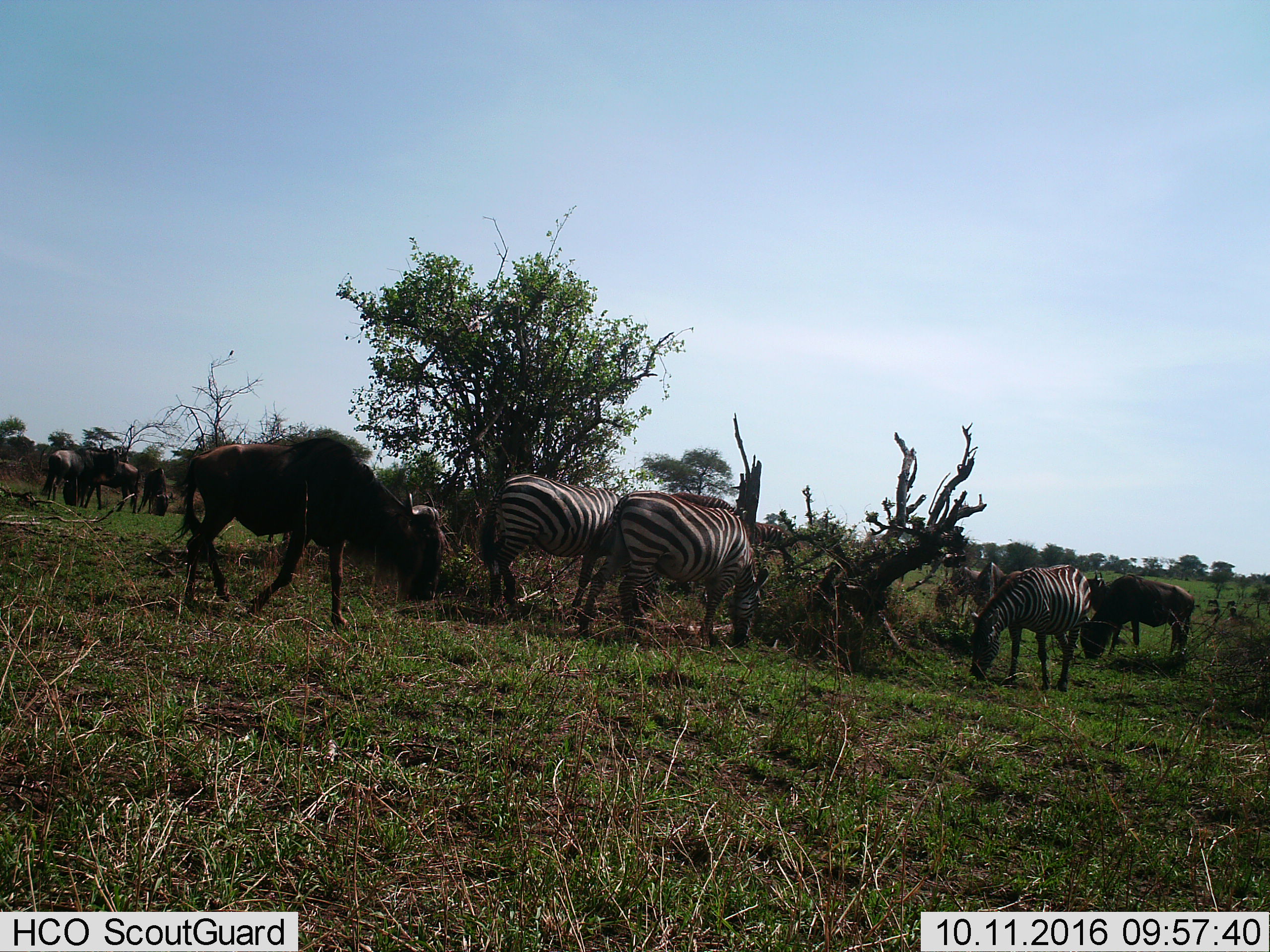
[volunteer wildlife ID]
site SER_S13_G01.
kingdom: Animalia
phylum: Chordata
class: Mammalia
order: Artiodactyla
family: Bovidae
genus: Connochaetes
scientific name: Connochaetes taurinus taurinus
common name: blue wildebeest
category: wildebeestblue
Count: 8.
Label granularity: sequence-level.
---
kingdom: Animalia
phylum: Chordata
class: Mammalia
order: Perissodactyla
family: Equidae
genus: Equus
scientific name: Equus quagga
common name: plains zebra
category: zebraplains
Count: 4.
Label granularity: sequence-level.